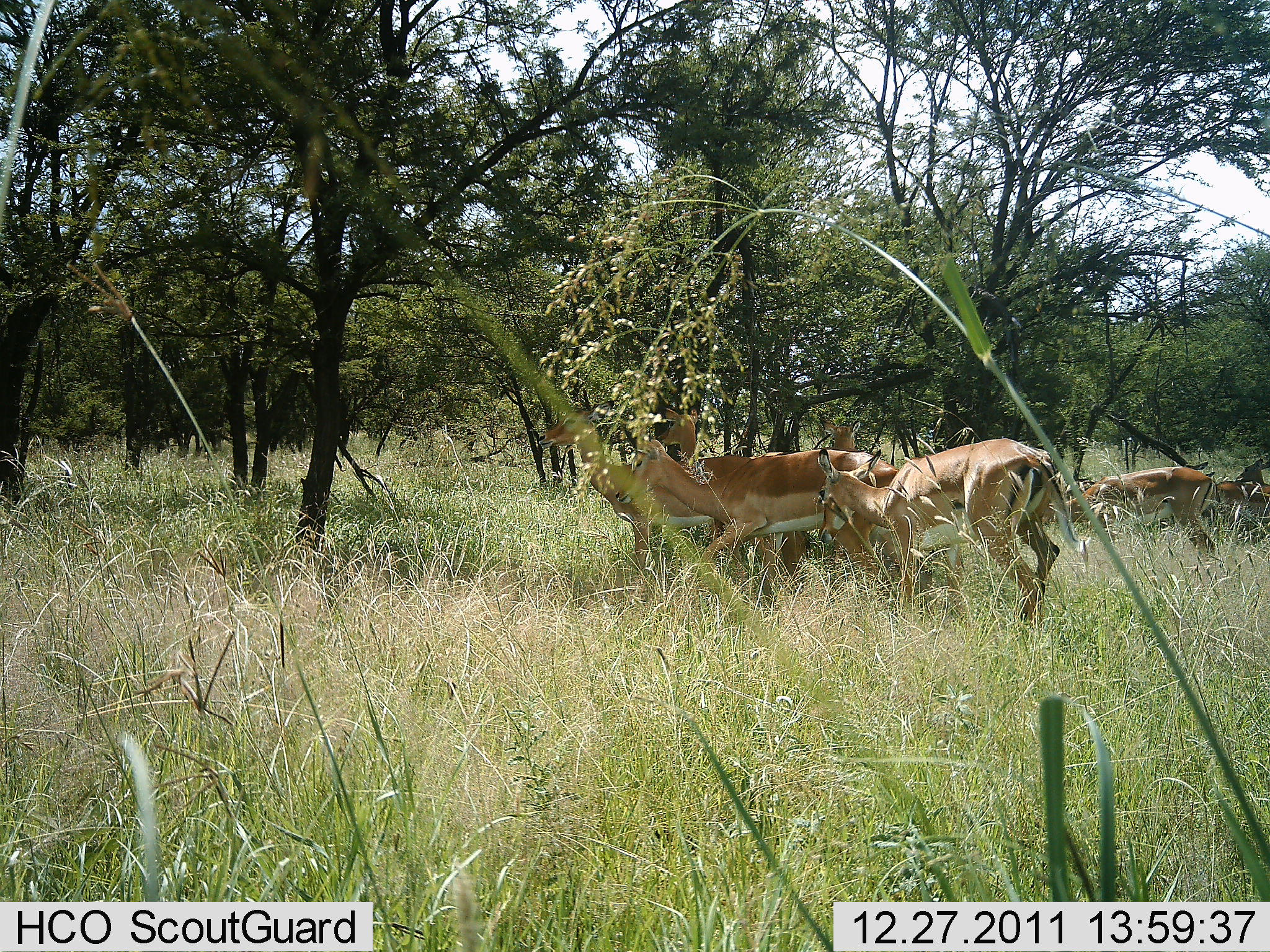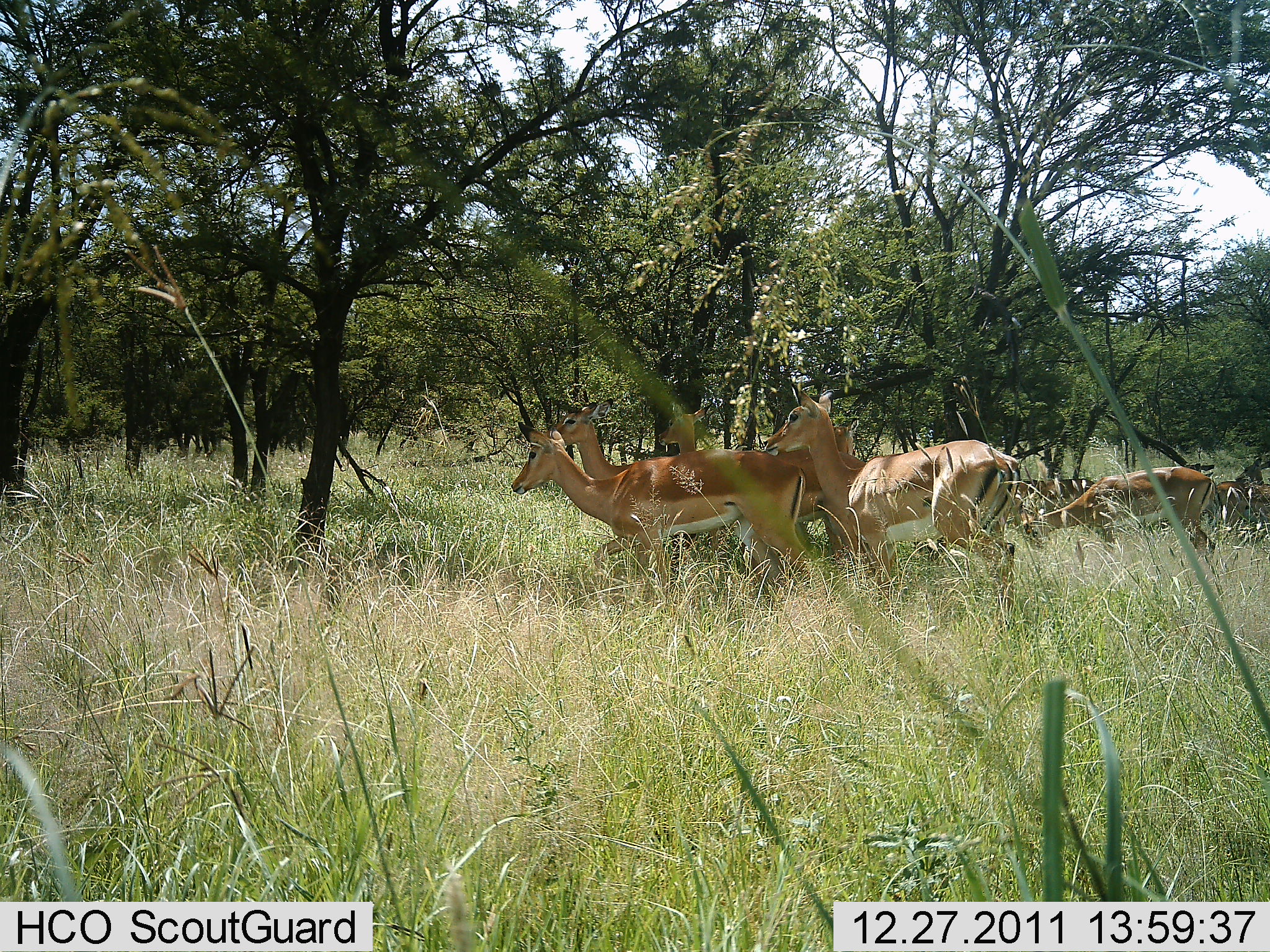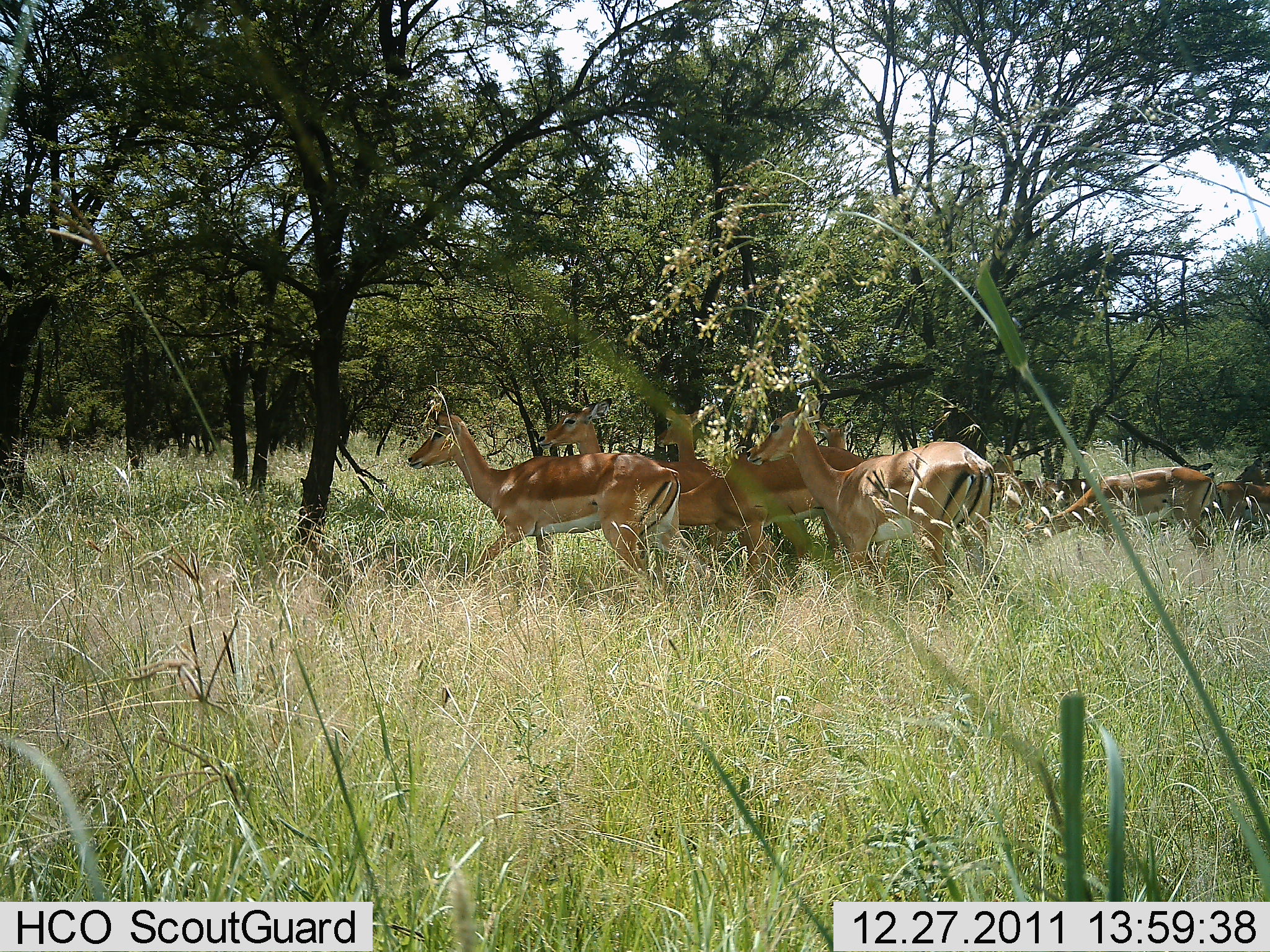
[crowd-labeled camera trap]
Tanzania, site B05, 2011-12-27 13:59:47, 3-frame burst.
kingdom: Animalia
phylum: Chordata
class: Mammalia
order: Artiodactyla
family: Bovidae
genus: Nanger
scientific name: Nanger granti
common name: grant's gazelle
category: gazellegrants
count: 7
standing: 45%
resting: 0%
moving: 100%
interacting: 9%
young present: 0%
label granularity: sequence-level